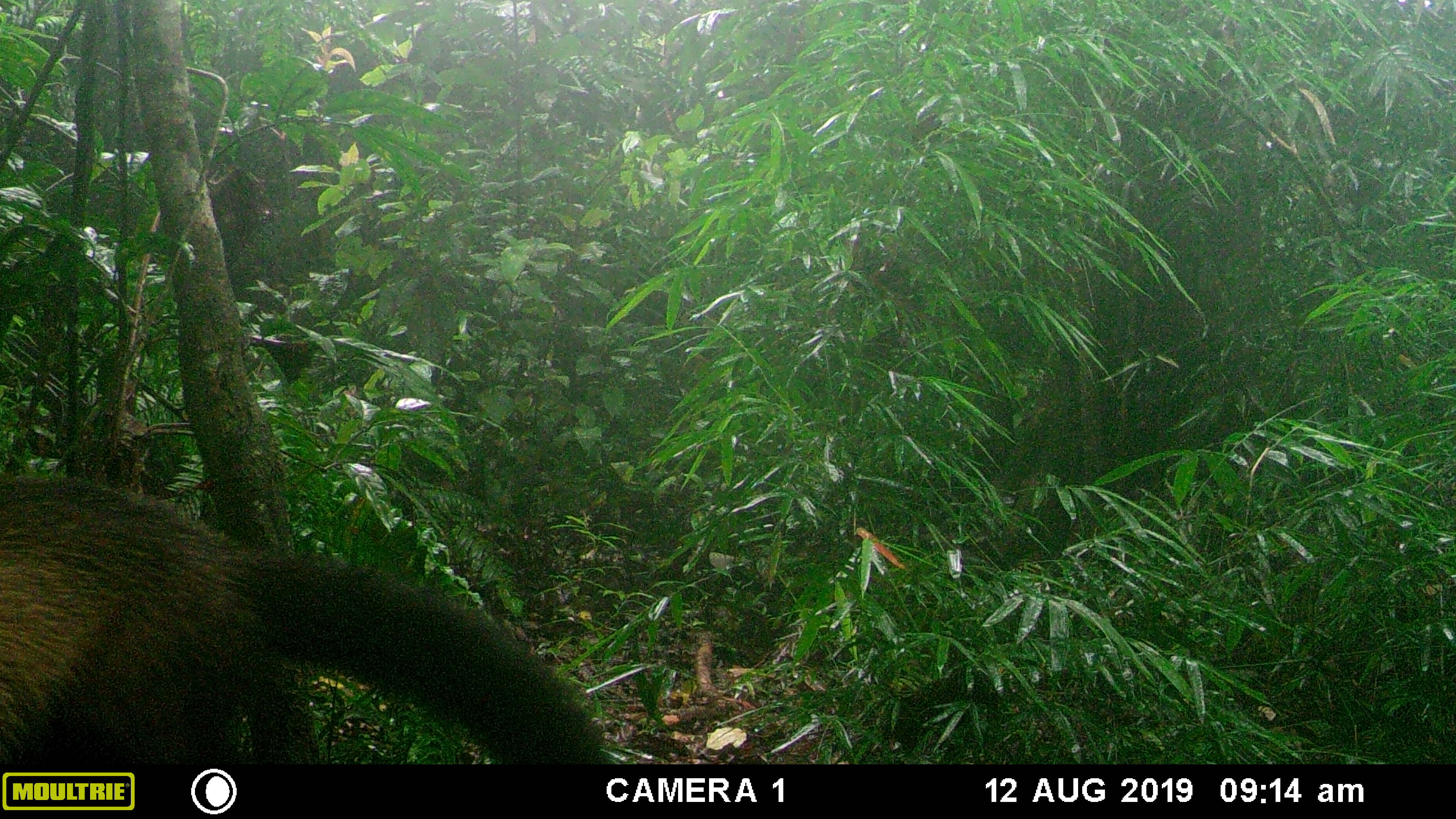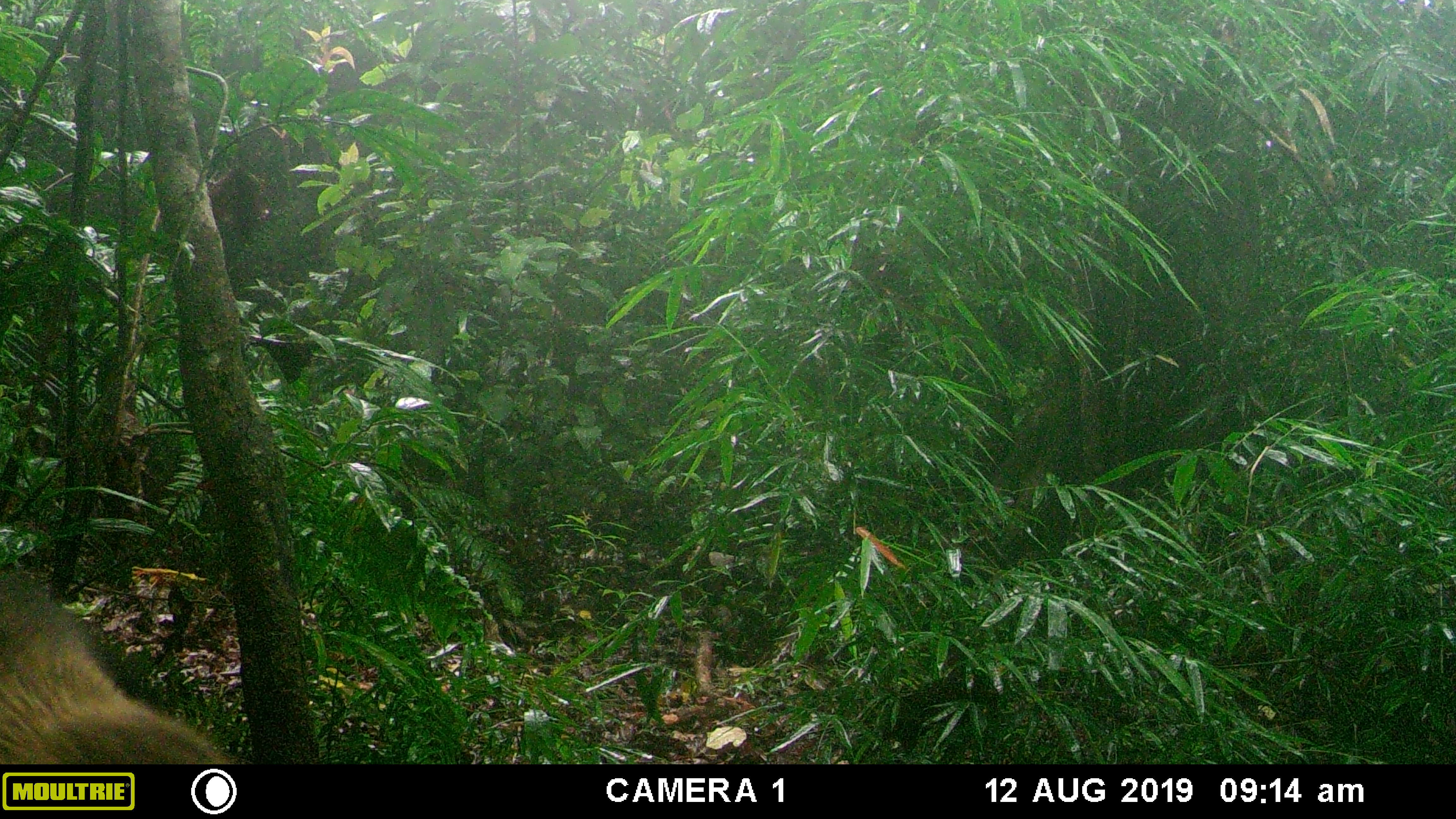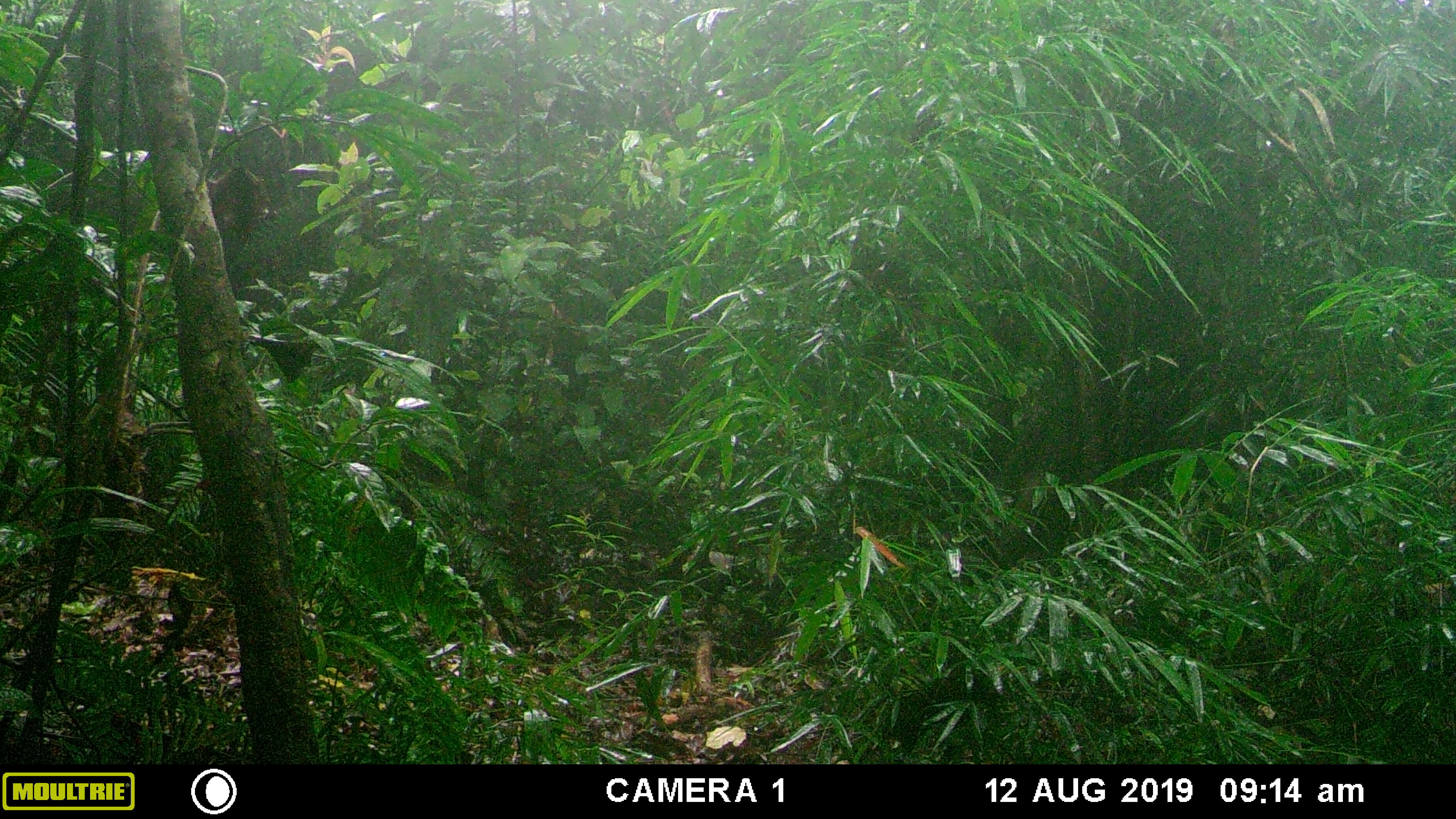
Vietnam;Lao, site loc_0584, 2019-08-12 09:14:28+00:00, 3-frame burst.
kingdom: Animalia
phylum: Chordata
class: Mammalia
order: Carnivora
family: Mustelidae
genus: Martes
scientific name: Martes flavigula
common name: yellow-throated marten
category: yellow throated marten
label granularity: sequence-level